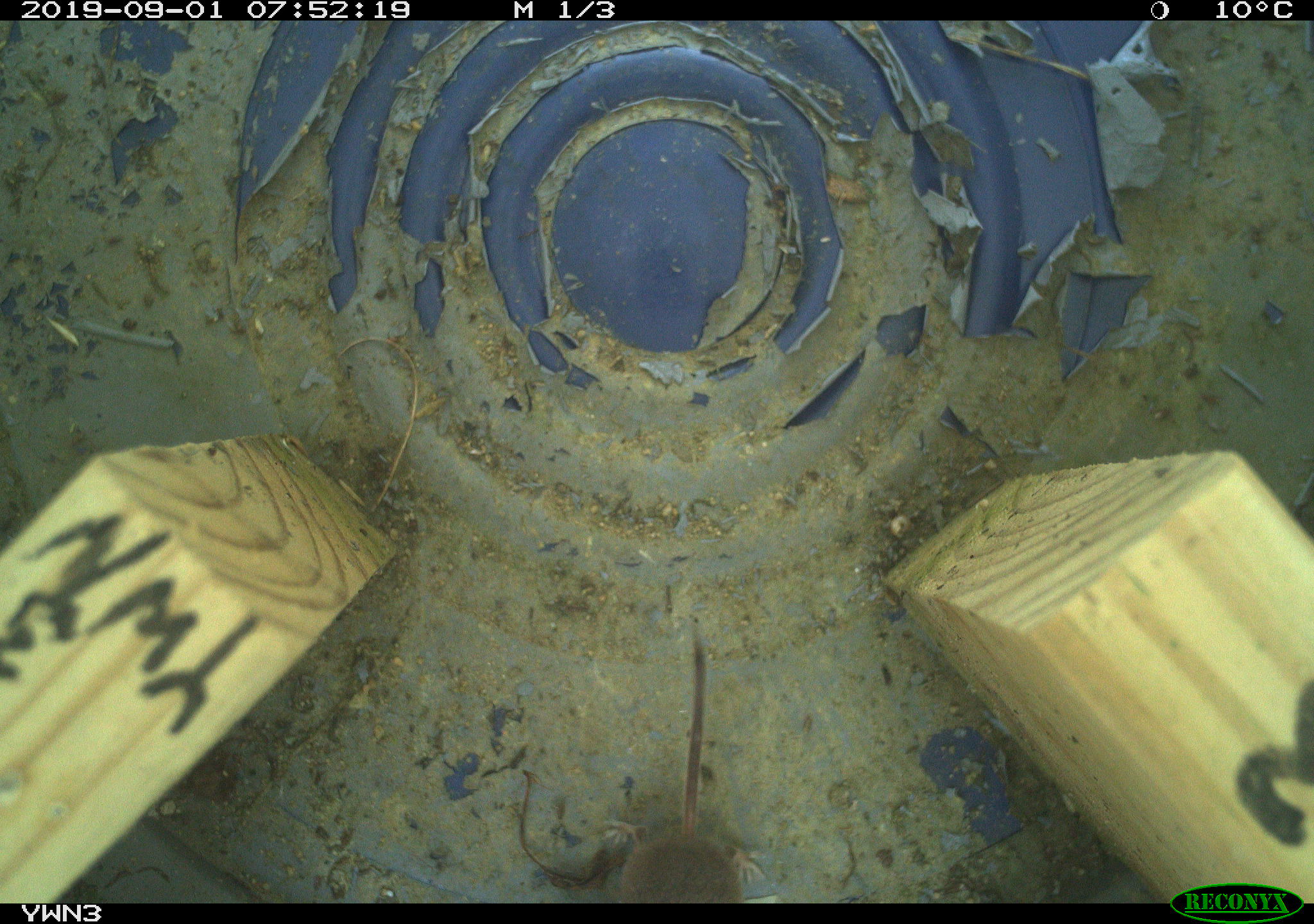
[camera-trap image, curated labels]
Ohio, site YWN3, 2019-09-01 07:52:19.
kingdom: Animalia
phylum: Chordata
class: Aves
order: Passeriformes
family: Troglodytidae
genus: Troglodytes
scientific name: Troglodytes aedon aedon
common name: northern house wren